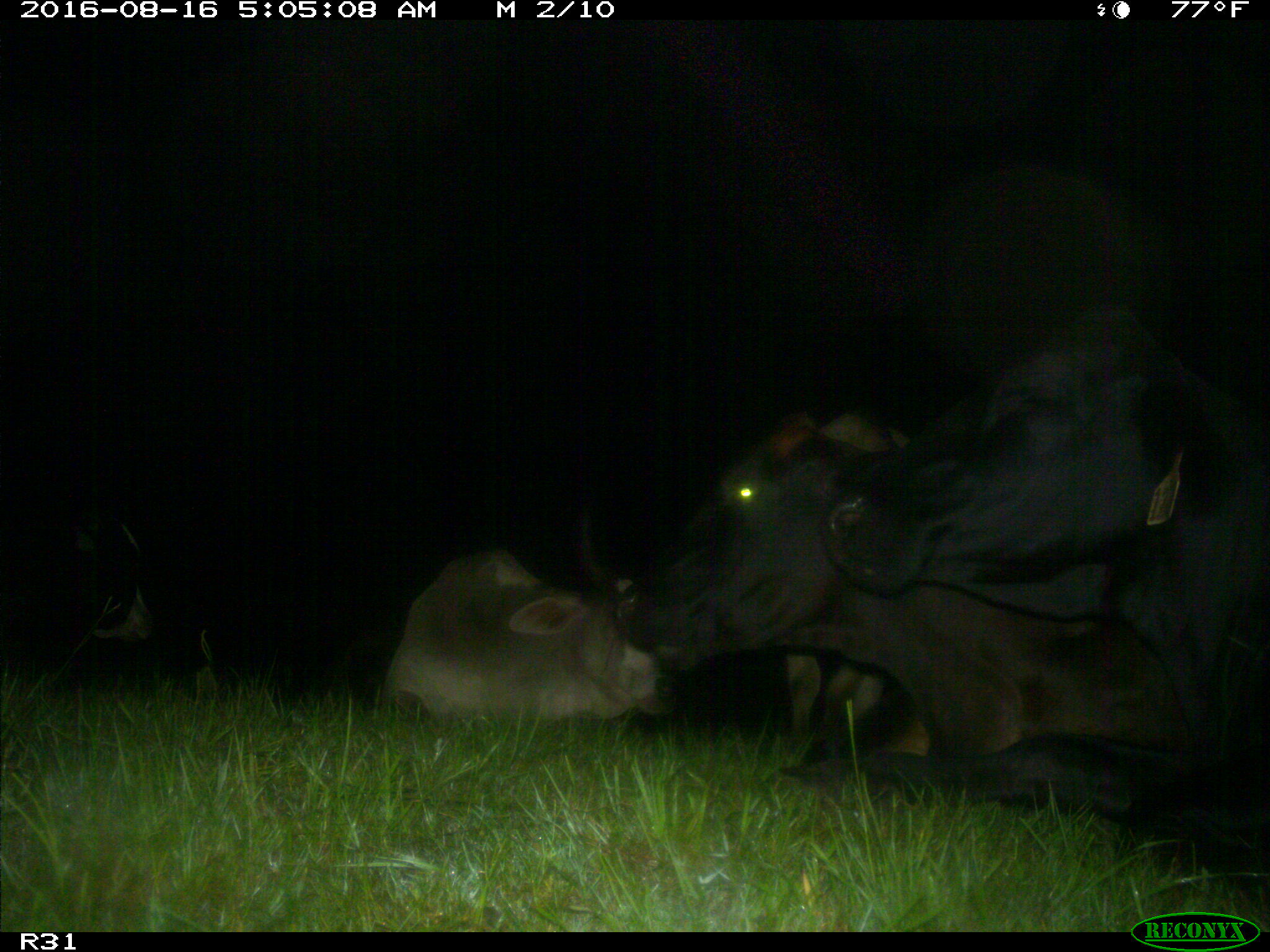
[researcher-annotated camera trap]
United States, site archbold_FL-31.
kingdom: Animalia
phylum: Chordata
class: Mammalia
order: Artiodactyla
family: Bovidae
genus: Bos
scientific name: Bos taurus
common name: domestic cow